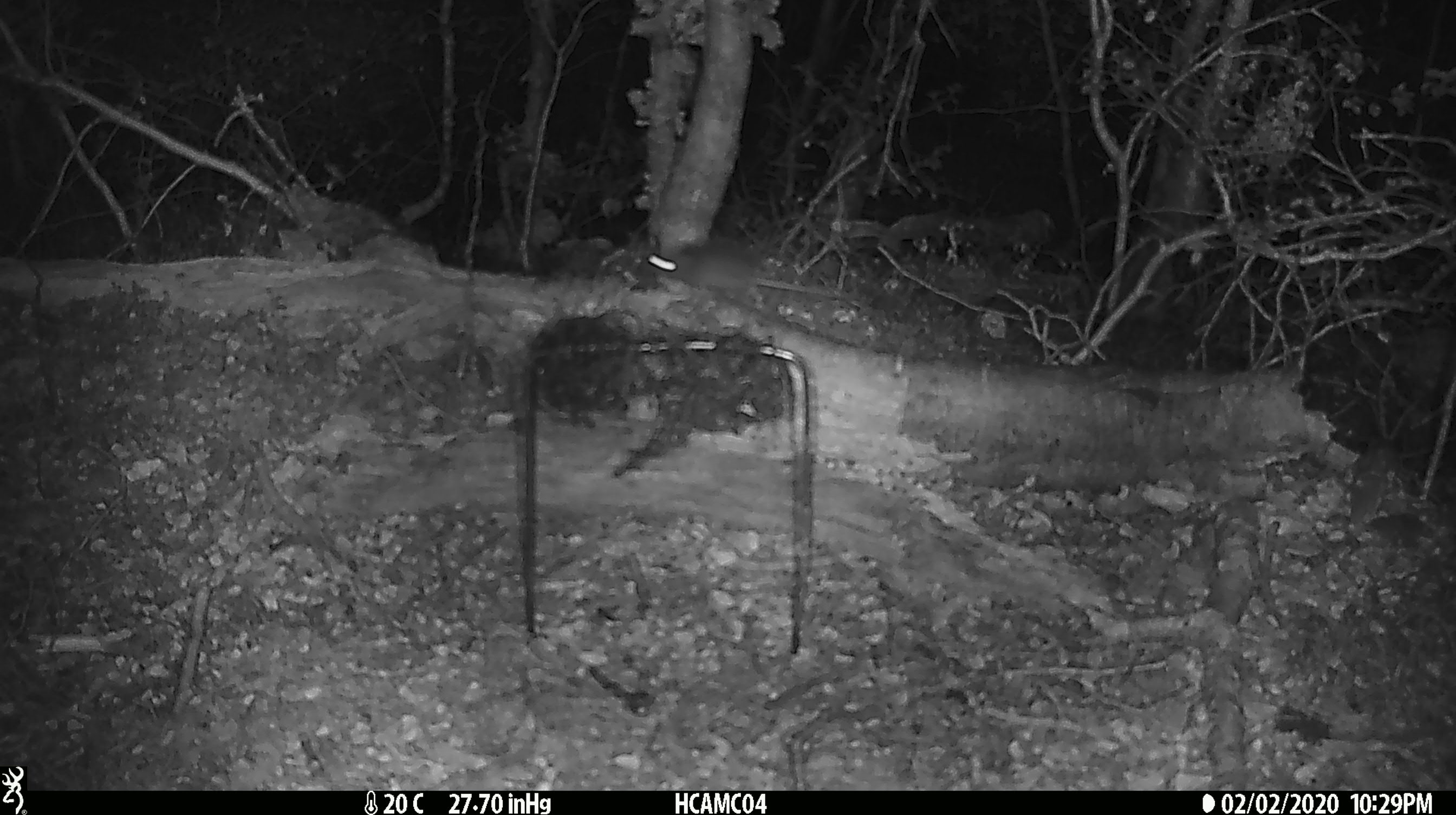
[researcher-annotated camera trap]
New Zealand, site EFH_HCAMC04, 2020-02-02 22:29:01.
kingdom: Animalia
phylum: Chordata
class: Mammalia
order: Rodentia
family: Muridae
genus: Mus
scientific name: Mus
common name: mouse